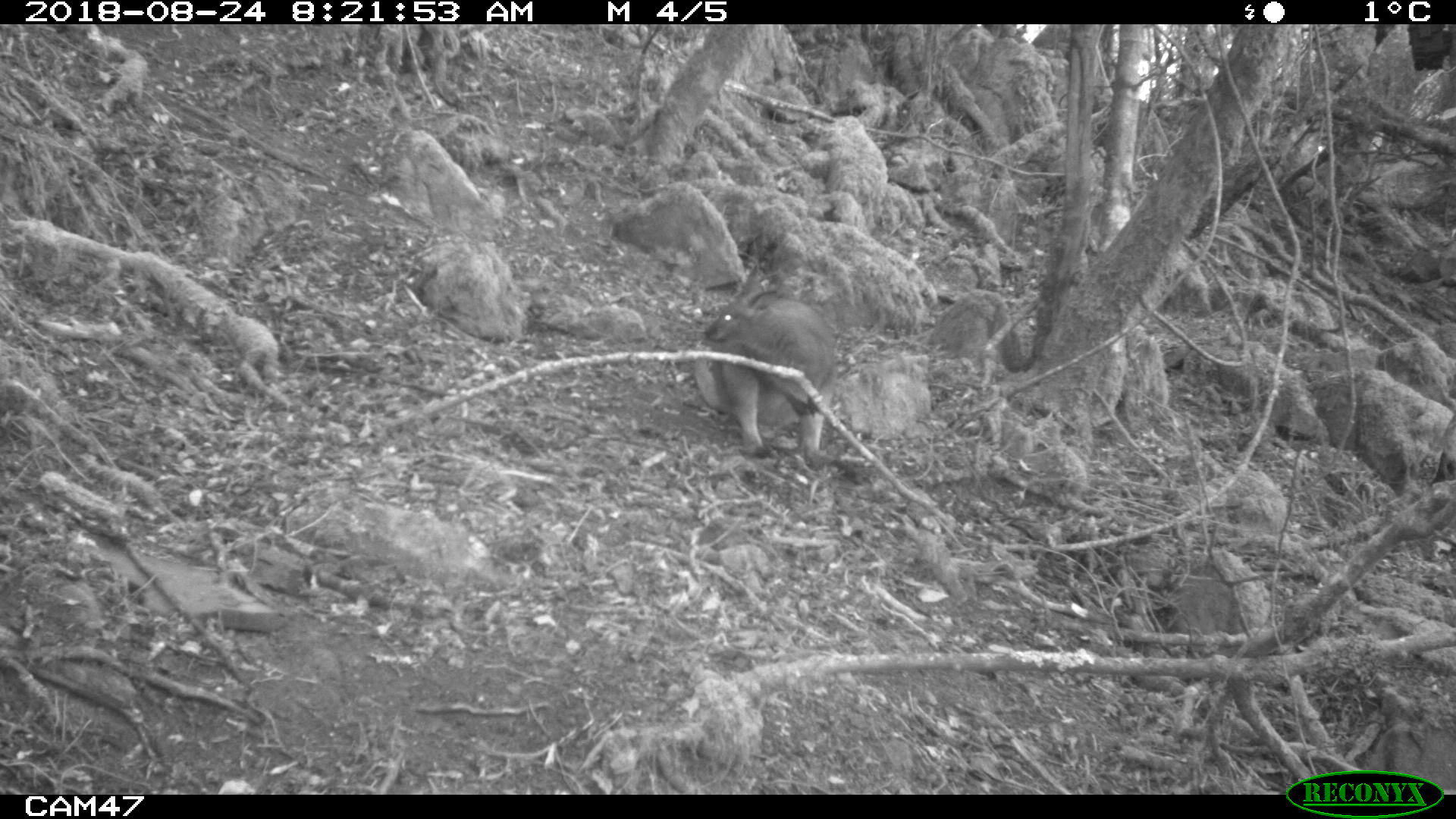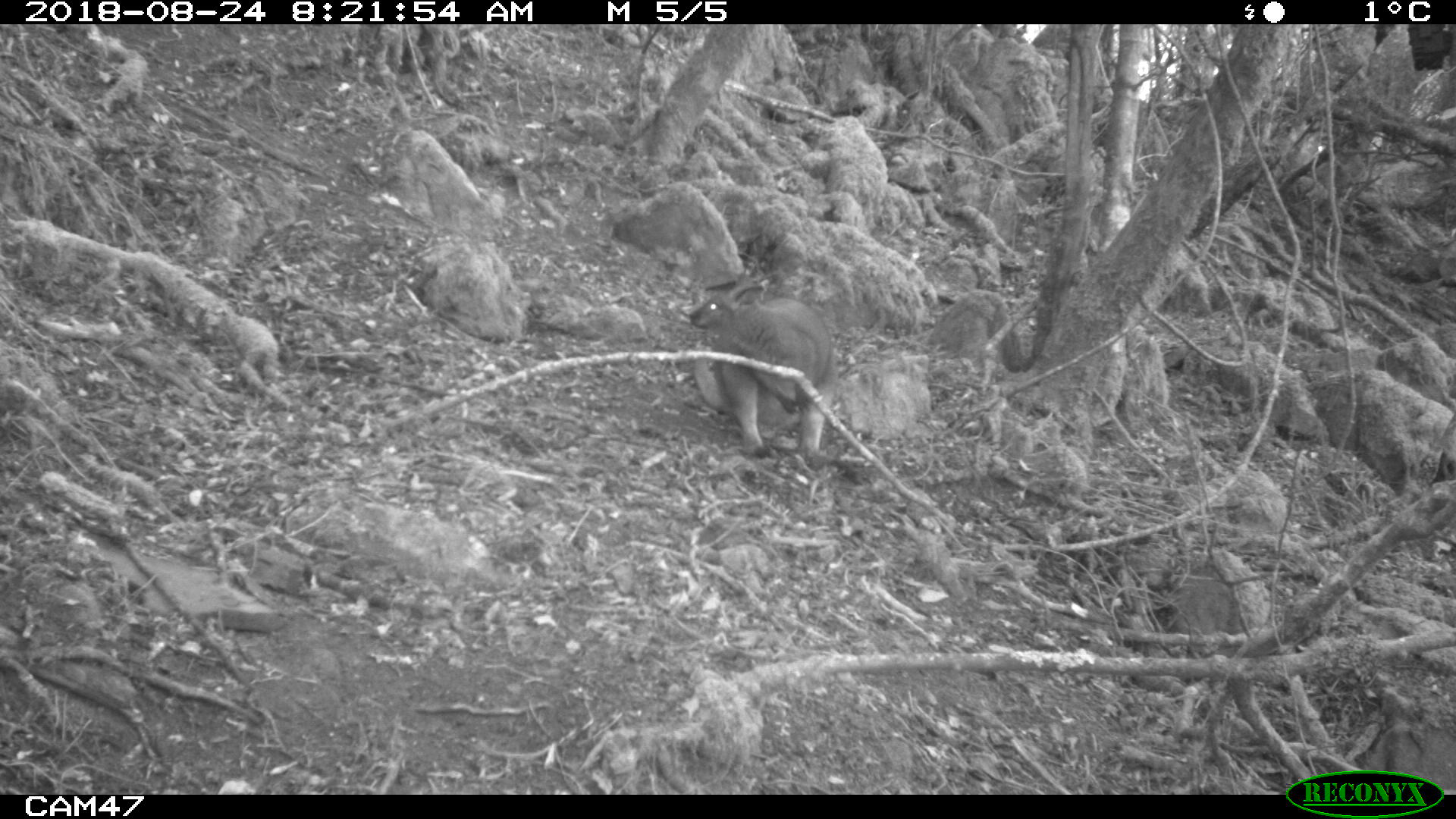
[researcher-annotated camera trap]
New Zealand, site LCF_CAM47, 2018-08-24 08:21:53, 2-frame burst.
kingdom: Animalia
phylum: Chordata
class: Mammalia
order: Diprotodontia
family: Macropodidae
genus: Notamacropus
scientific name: Notamacropus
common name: wallaby